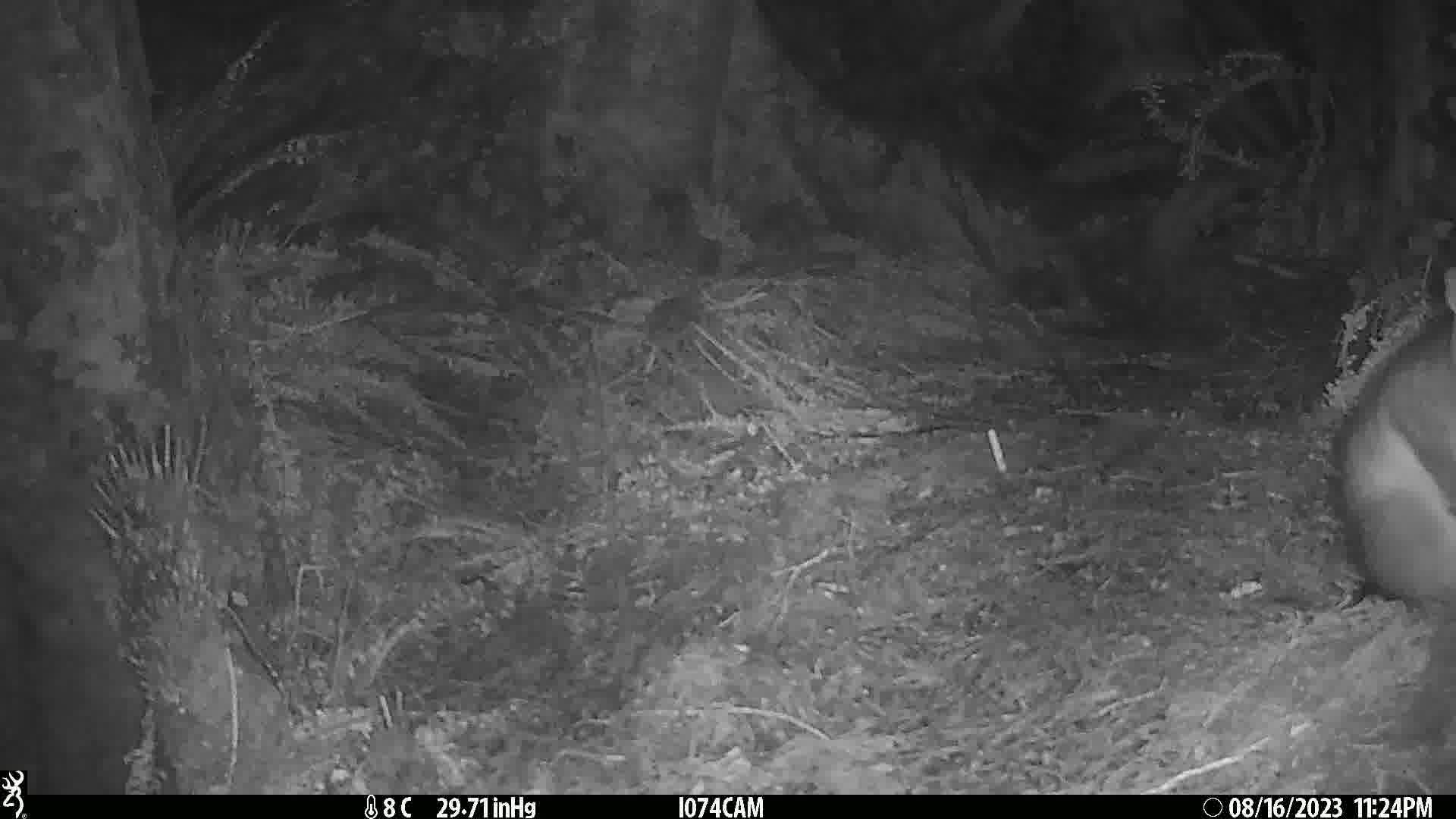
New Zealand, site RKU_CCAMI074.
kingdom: Animalia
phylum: Chordata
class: Mammalia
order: Diprotodontia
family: Phalangeridae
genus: Trichosurus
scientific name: Trichosurus vulpecula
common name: common brushtail possum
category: possum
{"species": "possum (common brushtail possum) (Trichosurus vulpecula)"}